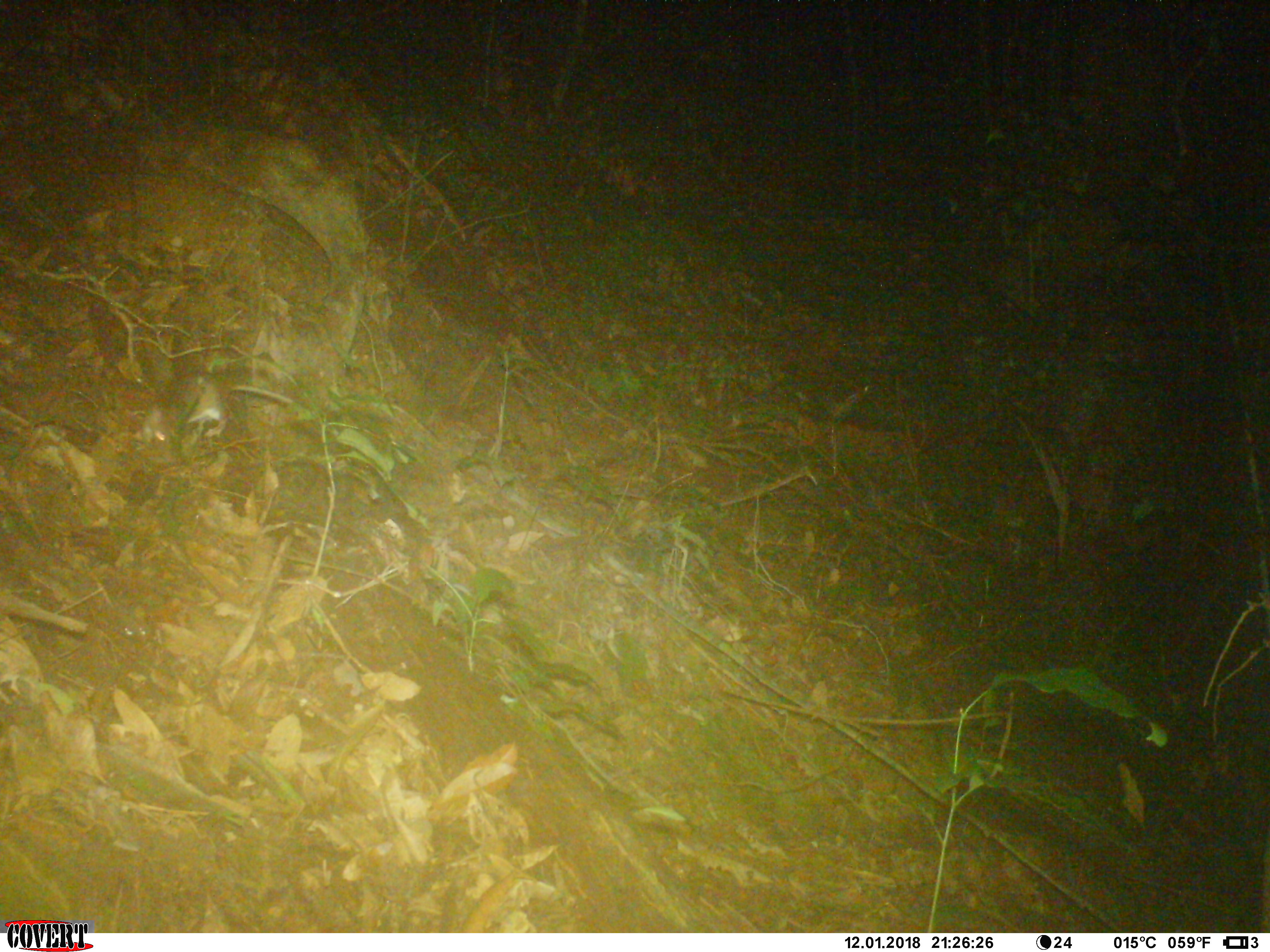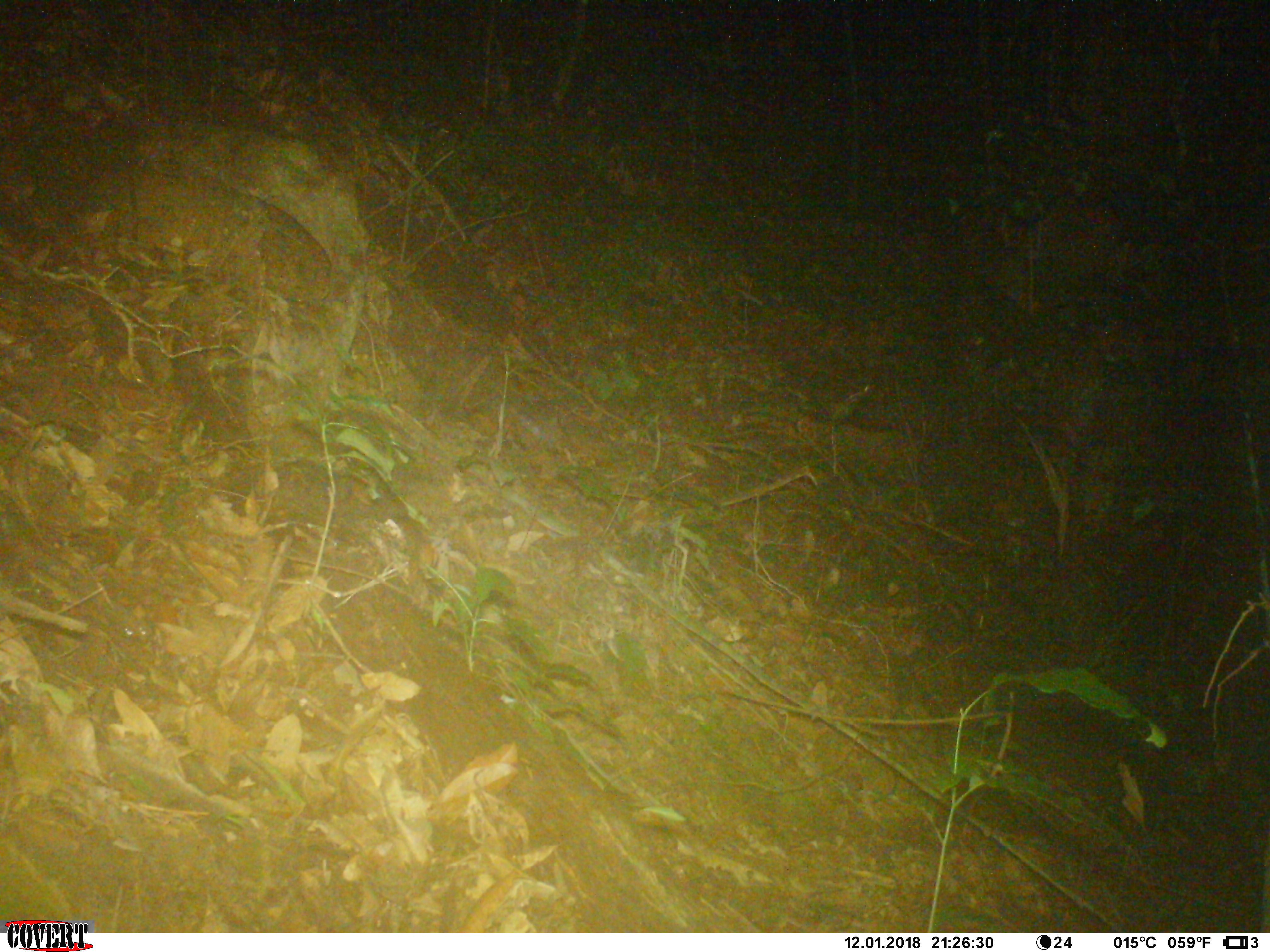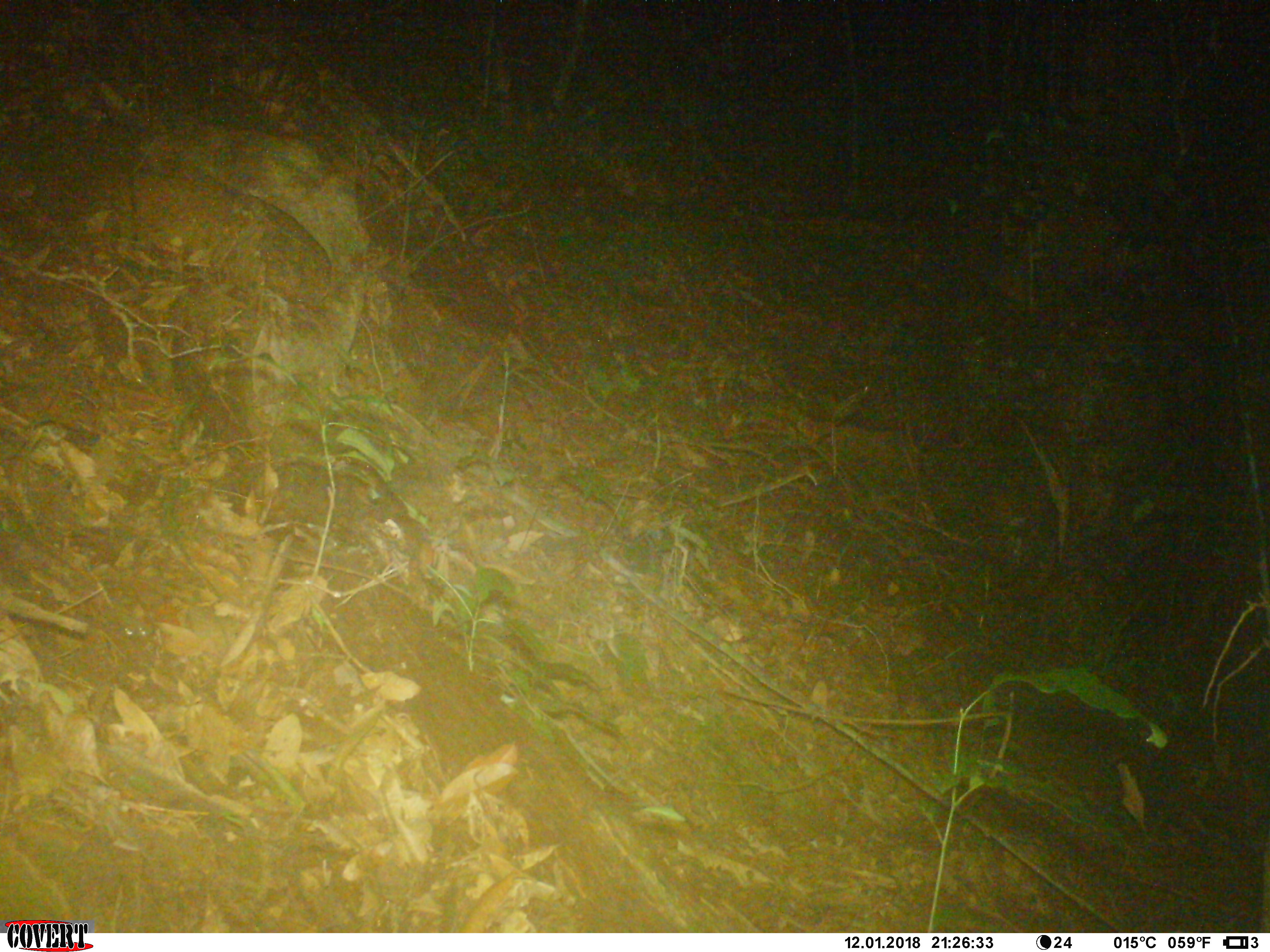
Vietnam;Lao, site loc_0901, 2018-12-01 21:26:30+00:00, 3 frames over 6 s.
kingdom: Animalia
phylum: Chordata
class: Mammalia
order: Rodentia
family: Muridae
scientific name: Muridae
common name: old-world mice and rats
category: unidentified murid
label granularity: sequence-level